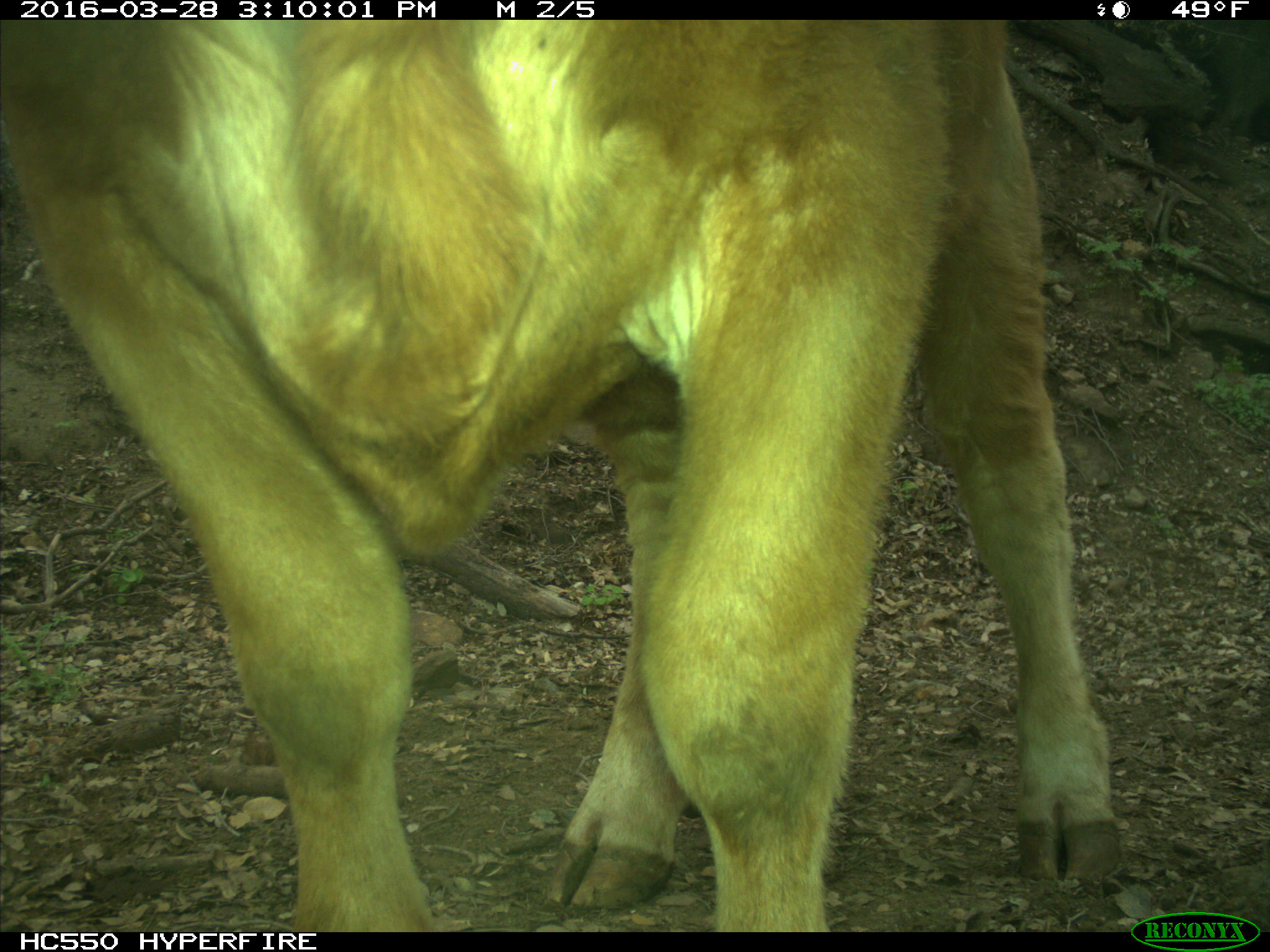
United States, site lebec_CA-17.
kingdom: Animalia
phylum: Chordata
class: Mammalia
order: Artiodactyla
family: Bovidae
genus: Bos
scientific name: Bos taurus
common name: domestic cow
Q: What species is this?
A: Bos taurus (domestic cow).